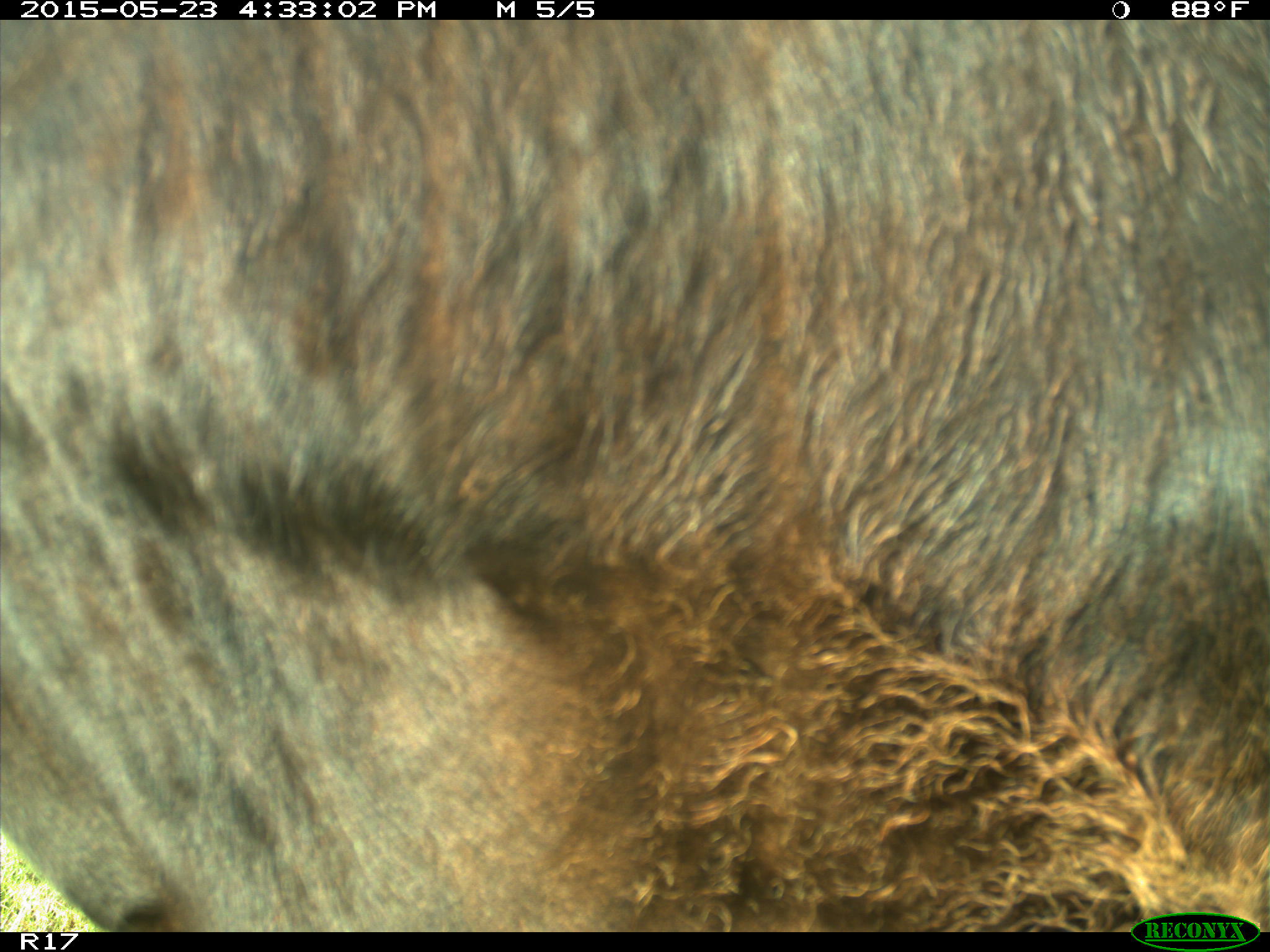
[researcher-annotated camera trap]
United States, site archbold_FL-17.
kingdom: Animalia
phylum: Chordata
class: Mammalia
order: Artiodactyla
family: Bovidae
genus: Bos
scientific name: Bos taurus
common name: domestic cow